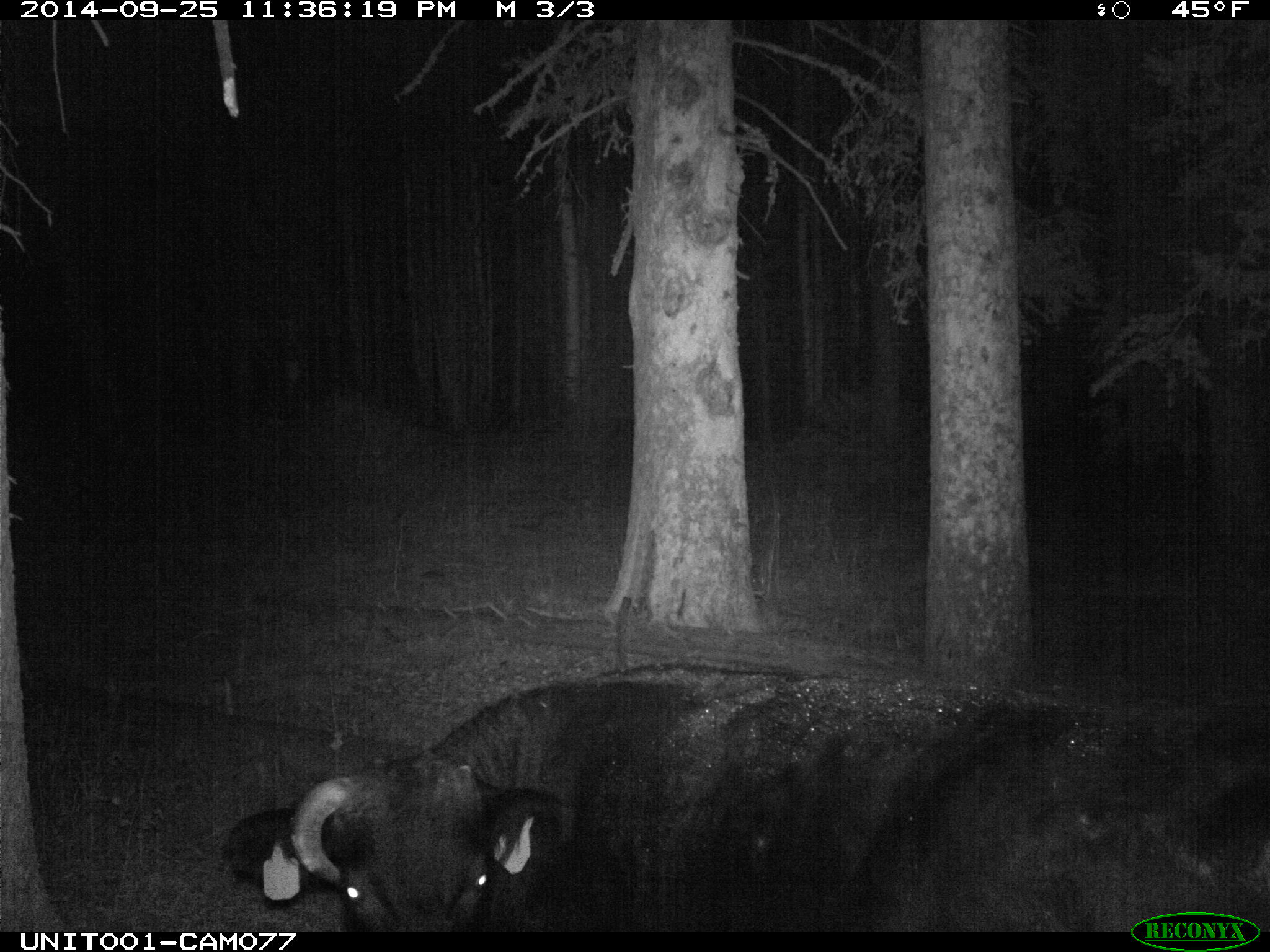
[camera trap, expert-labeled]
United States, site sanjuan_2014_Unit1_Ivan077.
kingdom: Animalia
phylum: Chordata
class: Mammalia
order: Artiodactyla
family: Bovidae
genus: Bos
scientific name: Bos taurus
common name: domestic cow